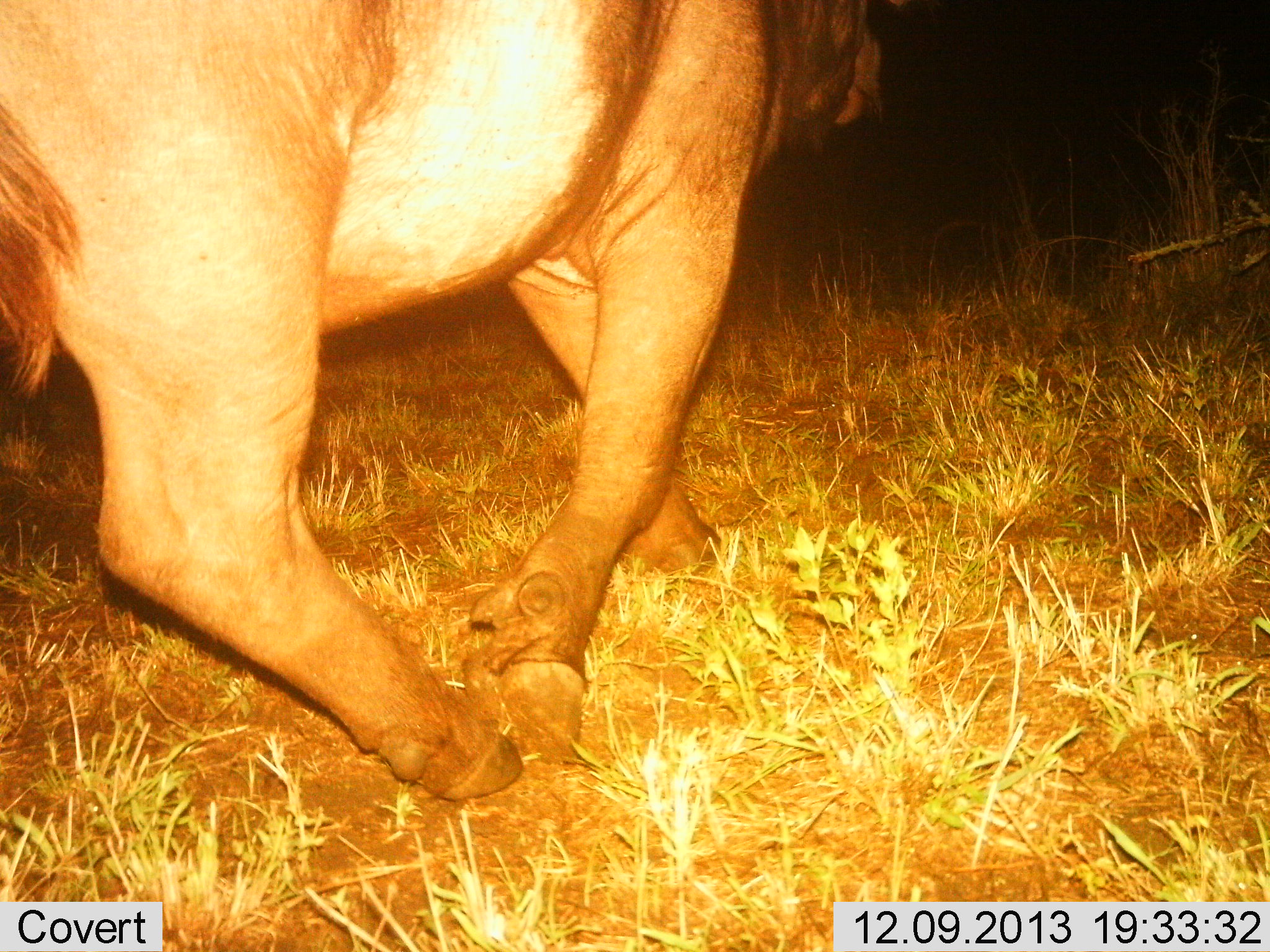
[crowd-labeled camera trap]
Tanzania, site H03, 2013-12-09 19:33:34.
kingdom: Animalia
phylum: Chordata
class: Mammalia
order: Artiodactyla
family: Bovidae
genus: Syncerus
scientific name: Syncerus caffer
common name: cape buffalo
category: buffalo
Buffalo (cape buffalo) (Syncerus caffer), count 1. Behavior (volunteer vote fractions): standing 0%, resting 0%, moving 100%, interacting 0%. Young present (vote fraction): 0%. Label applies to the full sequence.